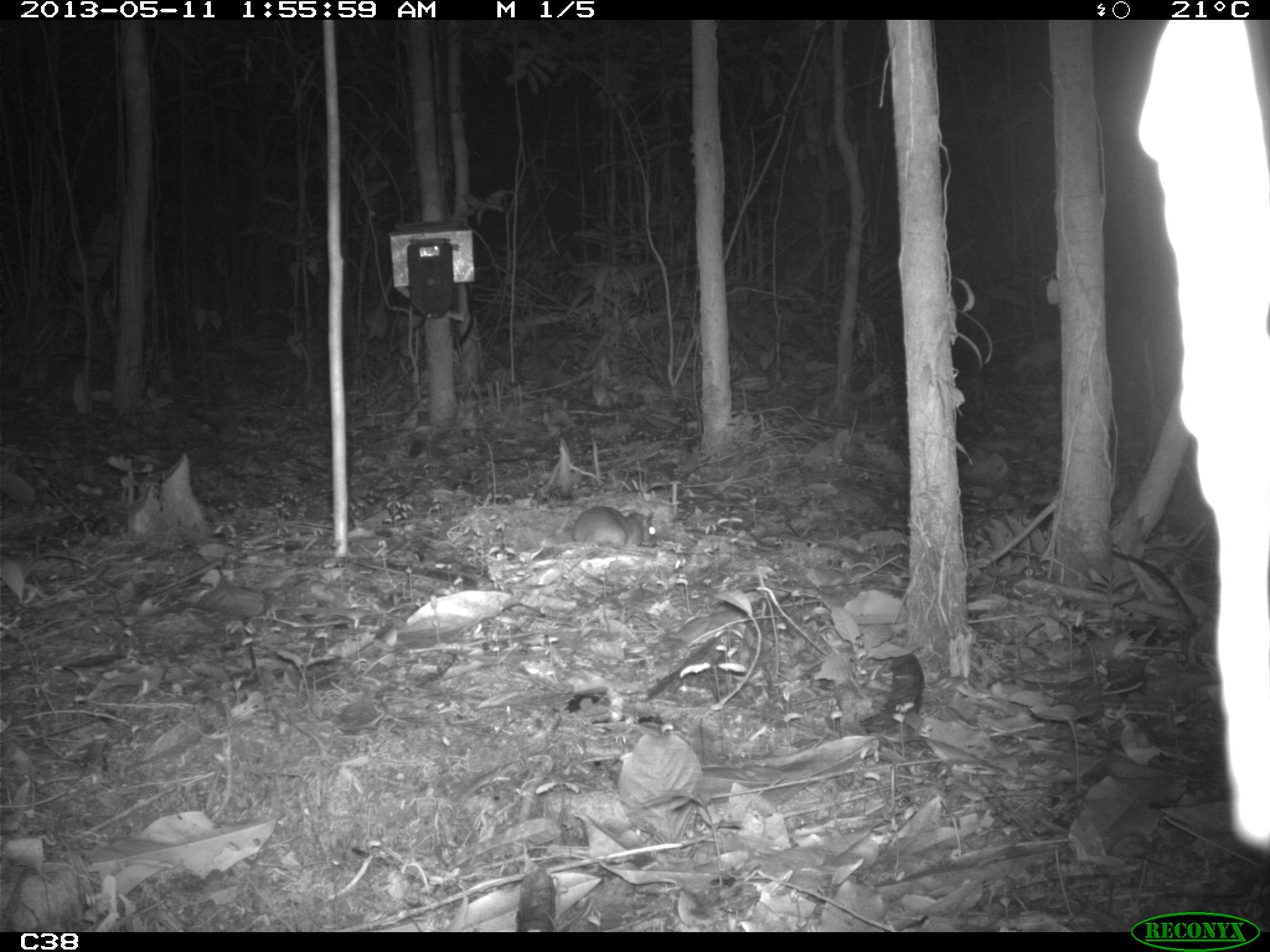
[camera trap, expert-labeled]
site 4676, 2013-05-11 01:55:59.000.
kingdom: Animalia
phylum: Chordata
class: Mammalia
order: Rodentia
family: Muridae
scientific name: Muridae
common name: mice, rats, and gerbils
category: unknown mouse or rat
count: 1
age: adult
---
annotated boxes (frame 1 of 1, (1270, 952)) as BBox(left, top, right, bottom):
unknown mouse or rat: BBox(540, 505, 656, 549)